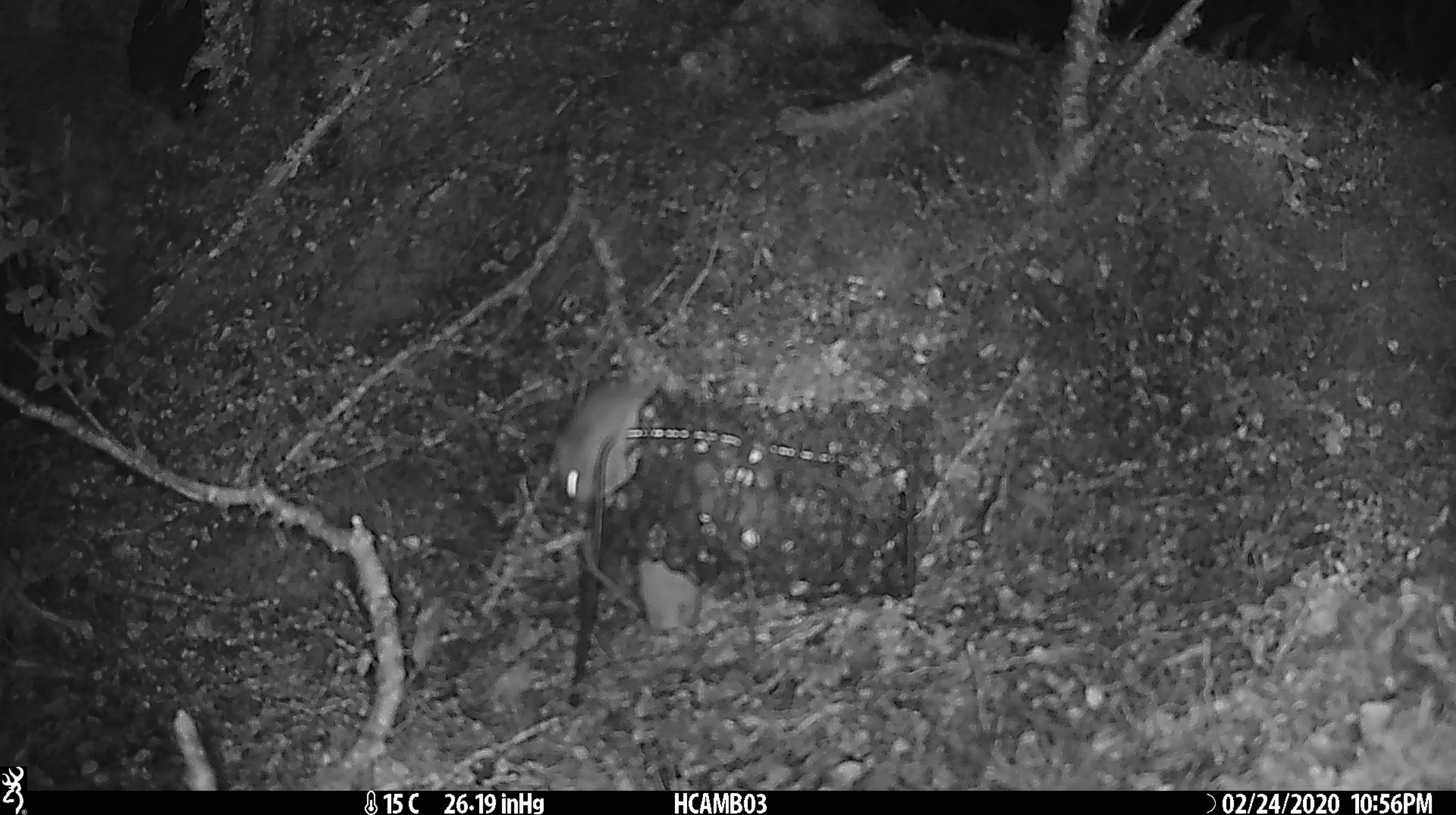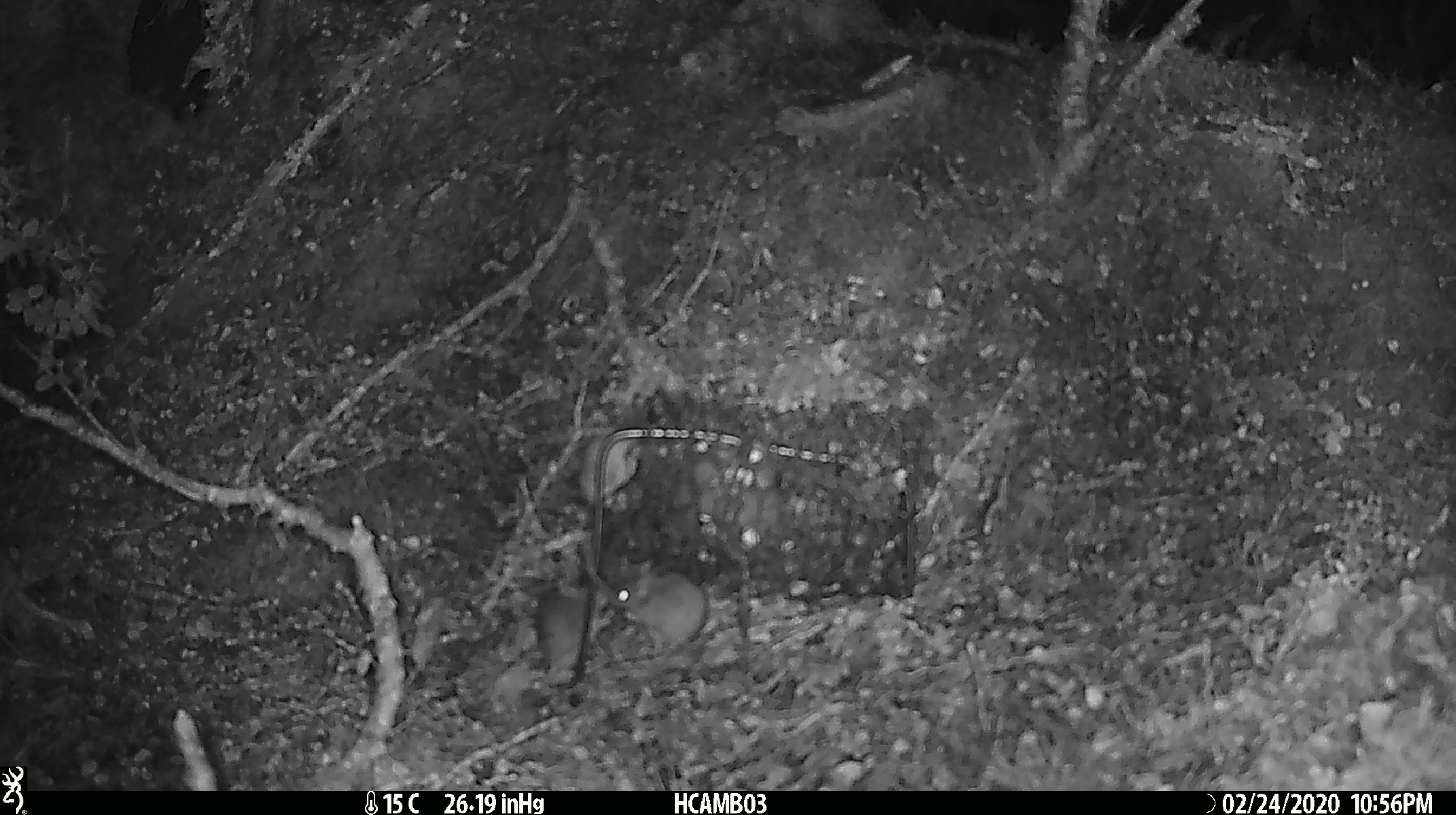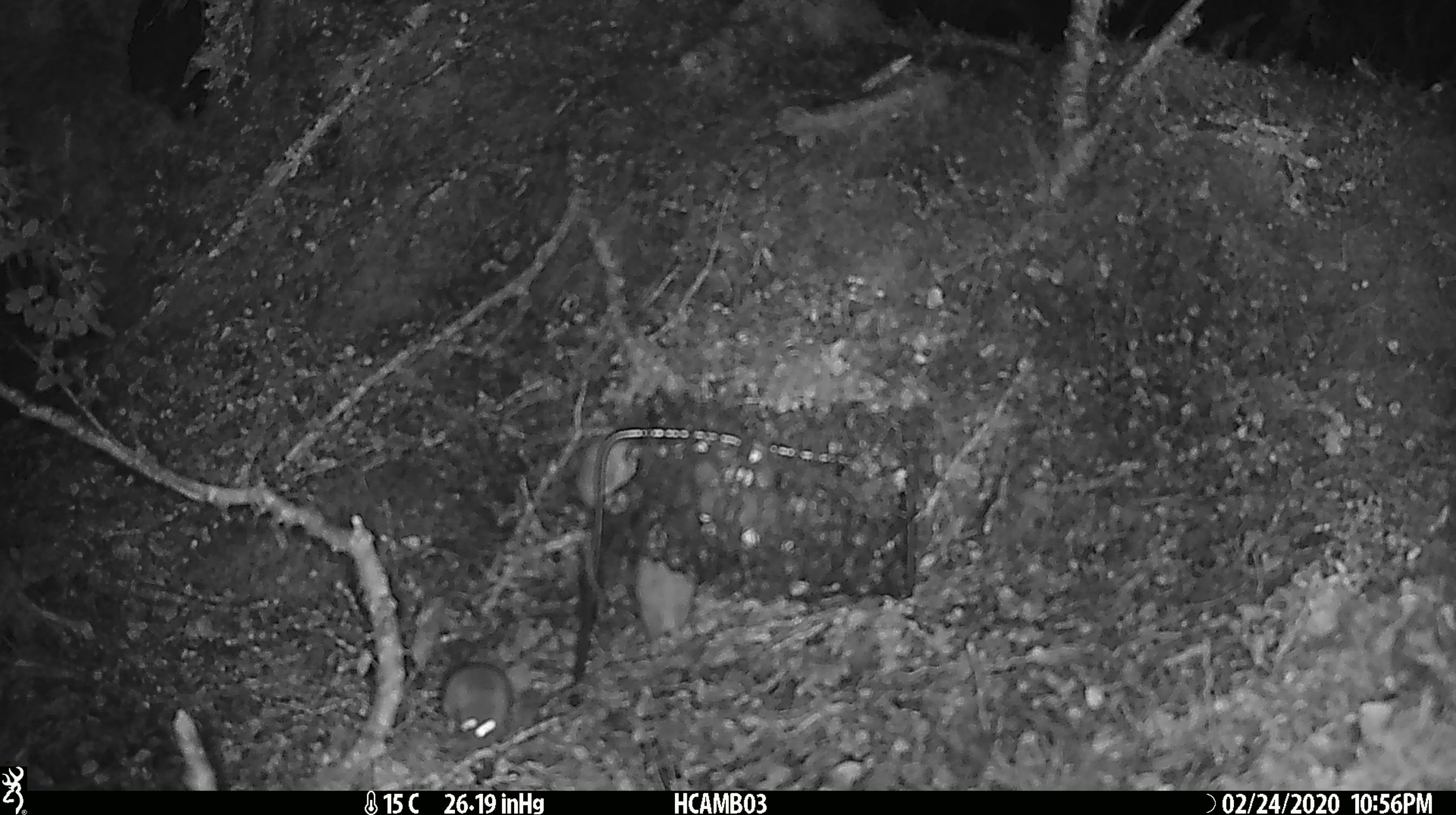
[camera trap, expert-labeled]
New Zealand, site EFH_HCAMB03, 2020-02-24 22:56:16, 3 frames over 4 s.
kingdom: Animalia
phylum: Chordata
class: Mammalia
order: Rodentia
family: Muridae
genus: Mus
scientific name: Mus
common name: mouse